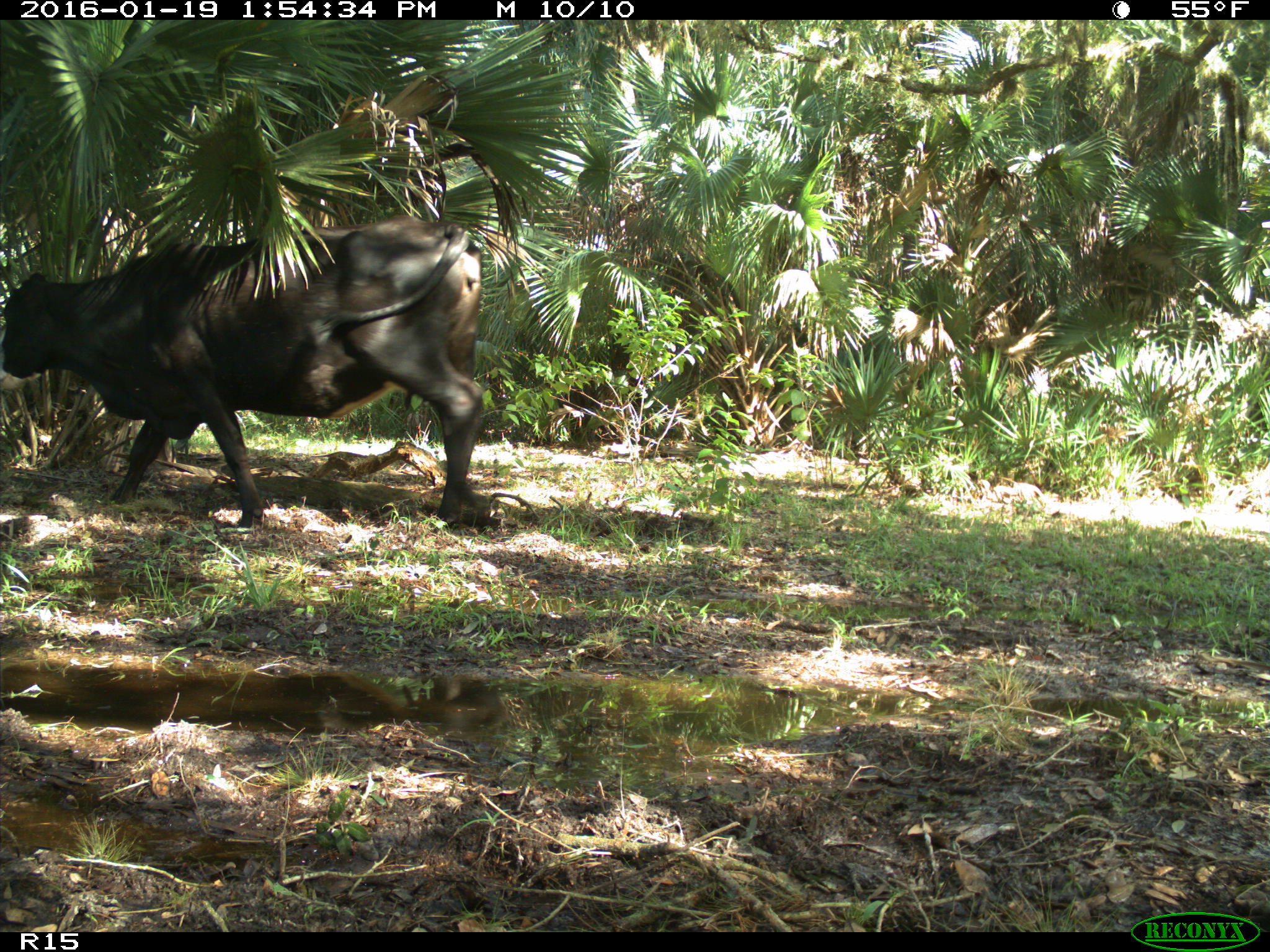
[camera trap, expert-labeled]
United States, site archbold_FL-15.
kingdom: Animalia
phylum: Chordata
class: Mammalia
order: Artiodactyla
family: Bovidae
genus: Bos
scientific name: Bos taurus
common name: domestic cow